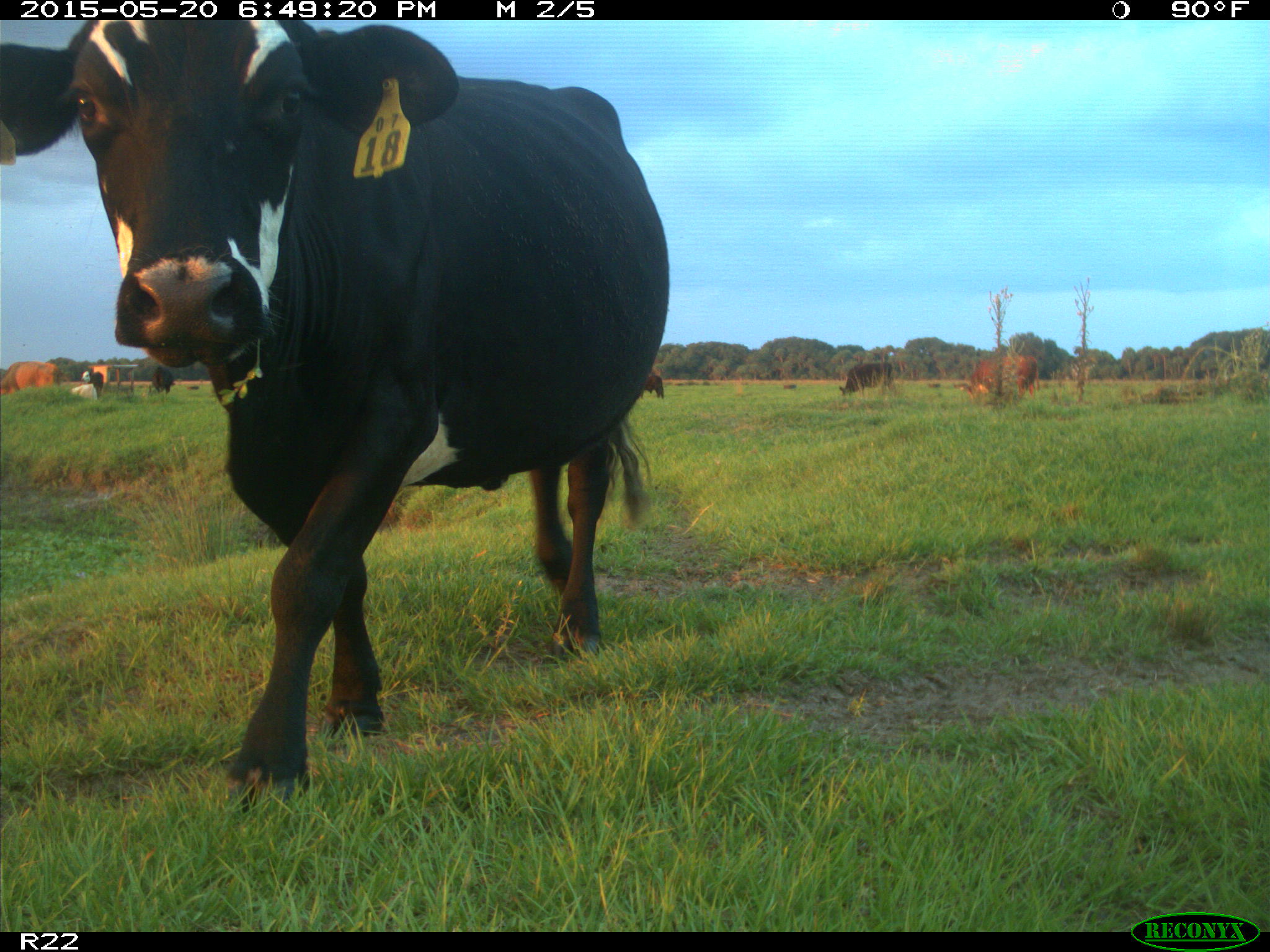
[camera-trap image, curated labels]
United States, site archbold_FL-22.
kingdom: Animalia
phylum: Chordata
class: Mammalia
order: Artiodactyla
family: Bovidae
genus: Bos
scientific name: Bos taurus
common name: domestic cow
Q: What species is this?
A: Bos taurus (domestic cow).